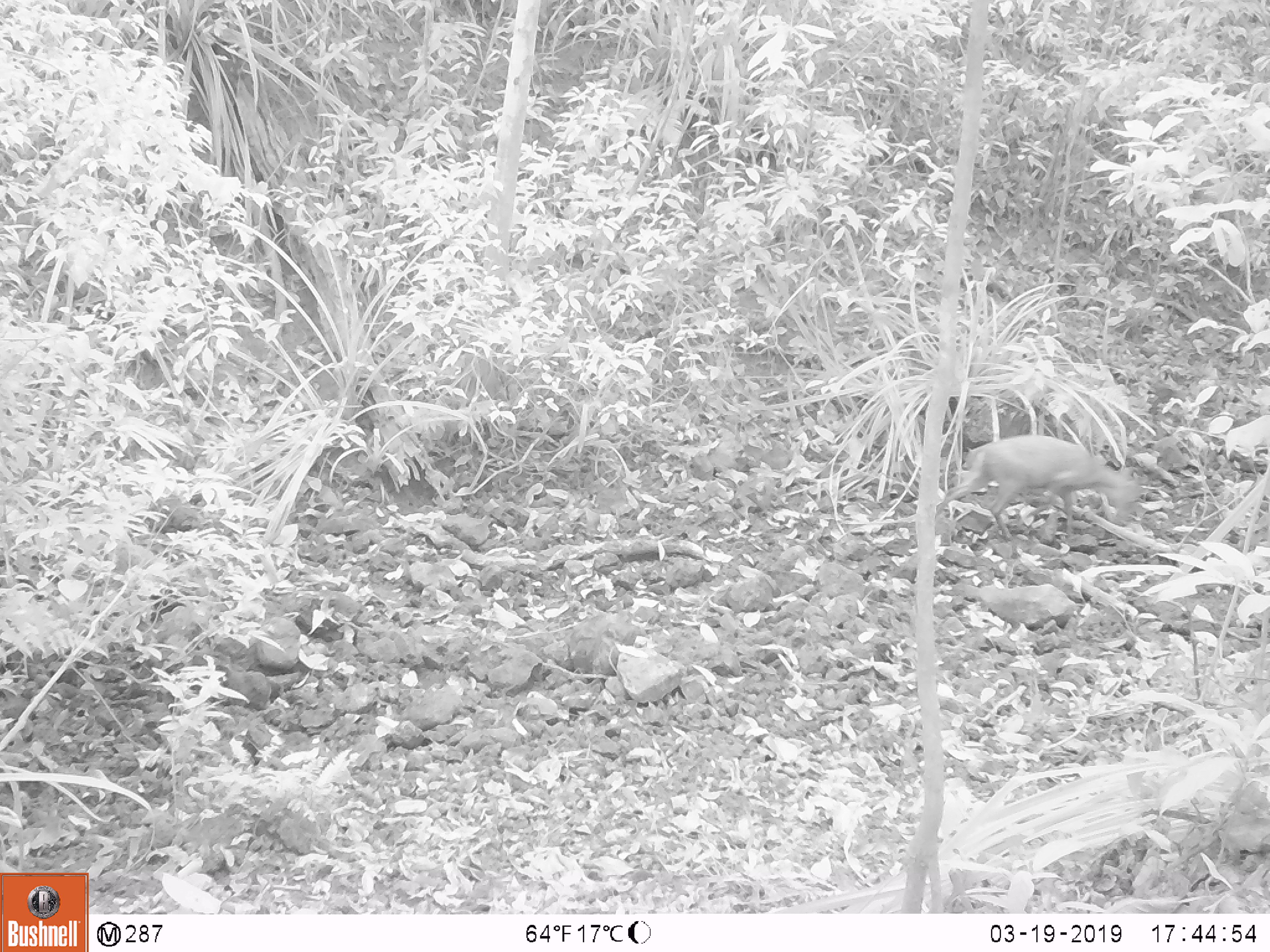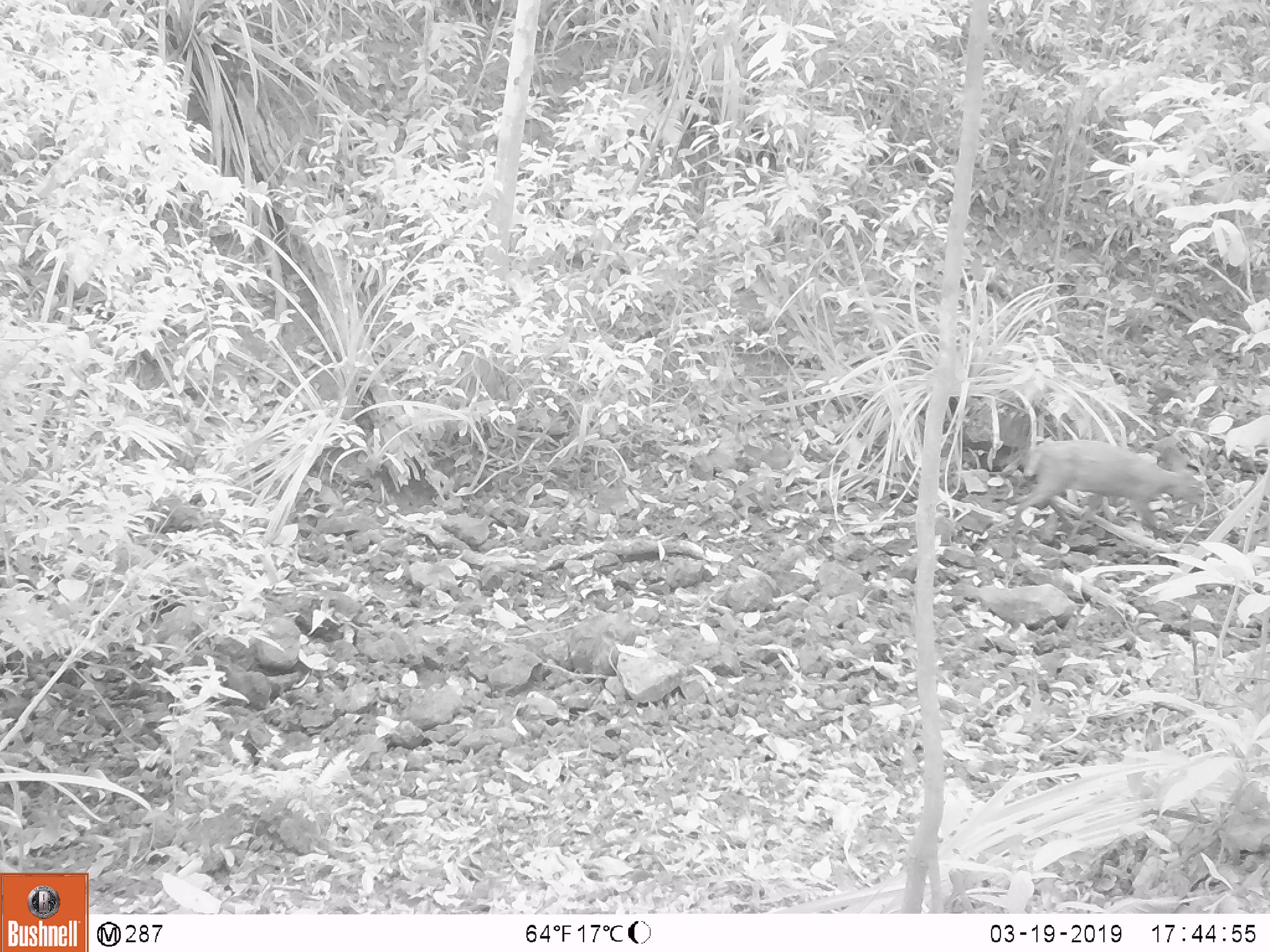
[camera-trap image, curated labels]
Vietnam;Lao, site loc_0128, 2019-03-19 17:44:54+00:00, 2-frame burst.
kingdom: Animalia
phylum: Chordata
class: Mammalia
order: Artiodactyla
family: Cervidae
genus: Muntiacus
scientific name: Muntiacus rooseveltorum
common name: roosevelt's muntjac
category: roosevelts muntjac group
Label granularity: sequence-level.